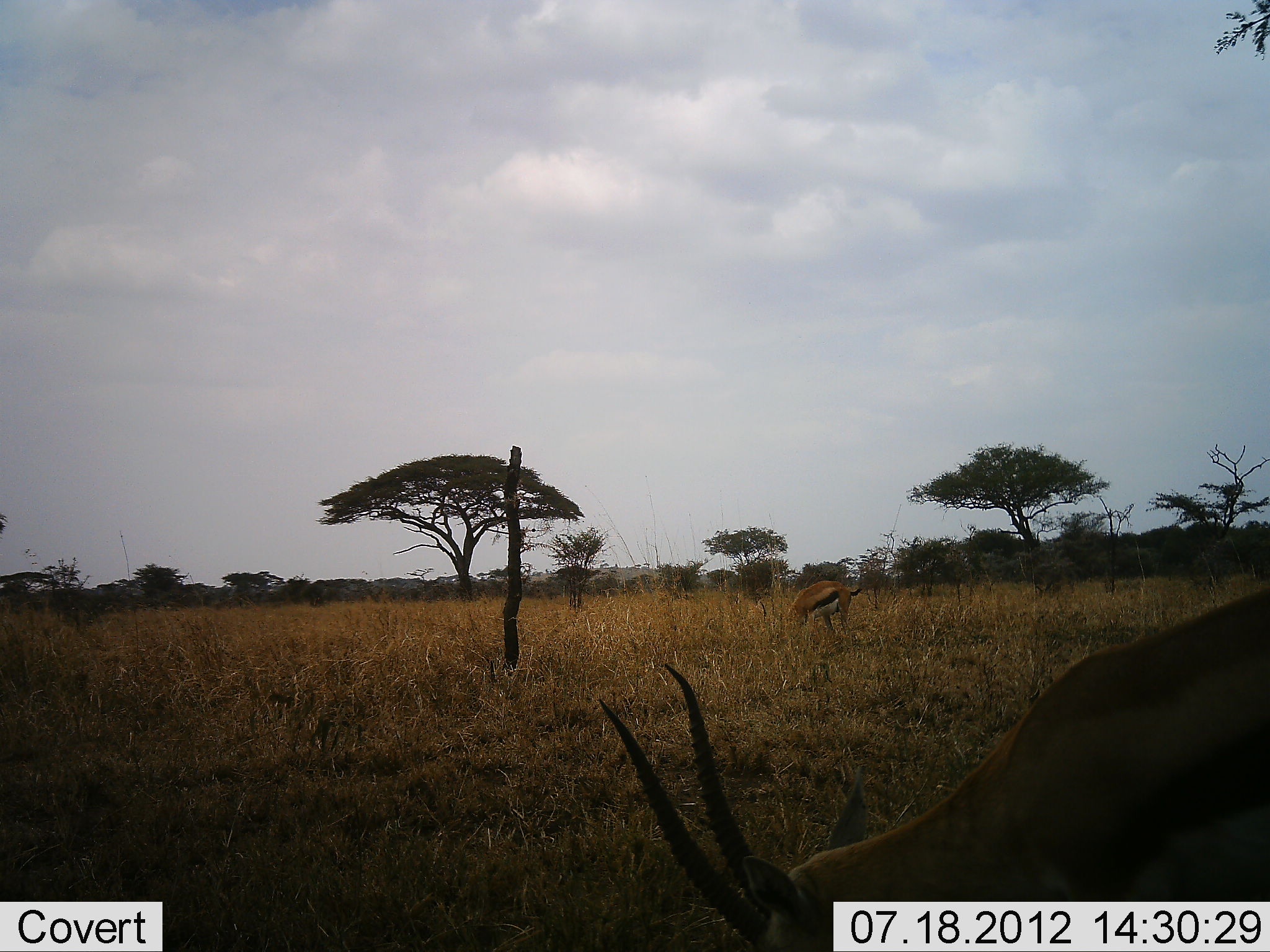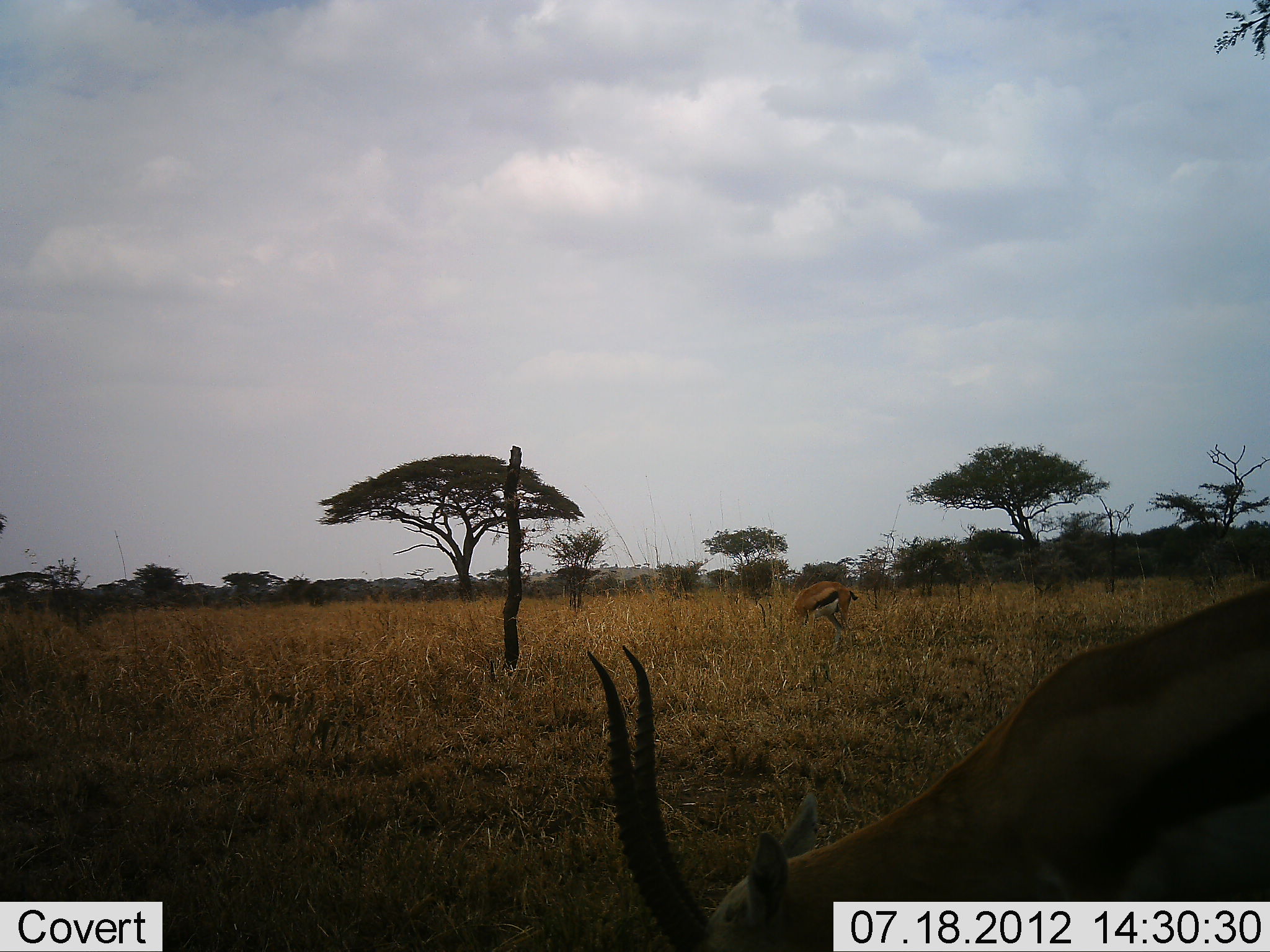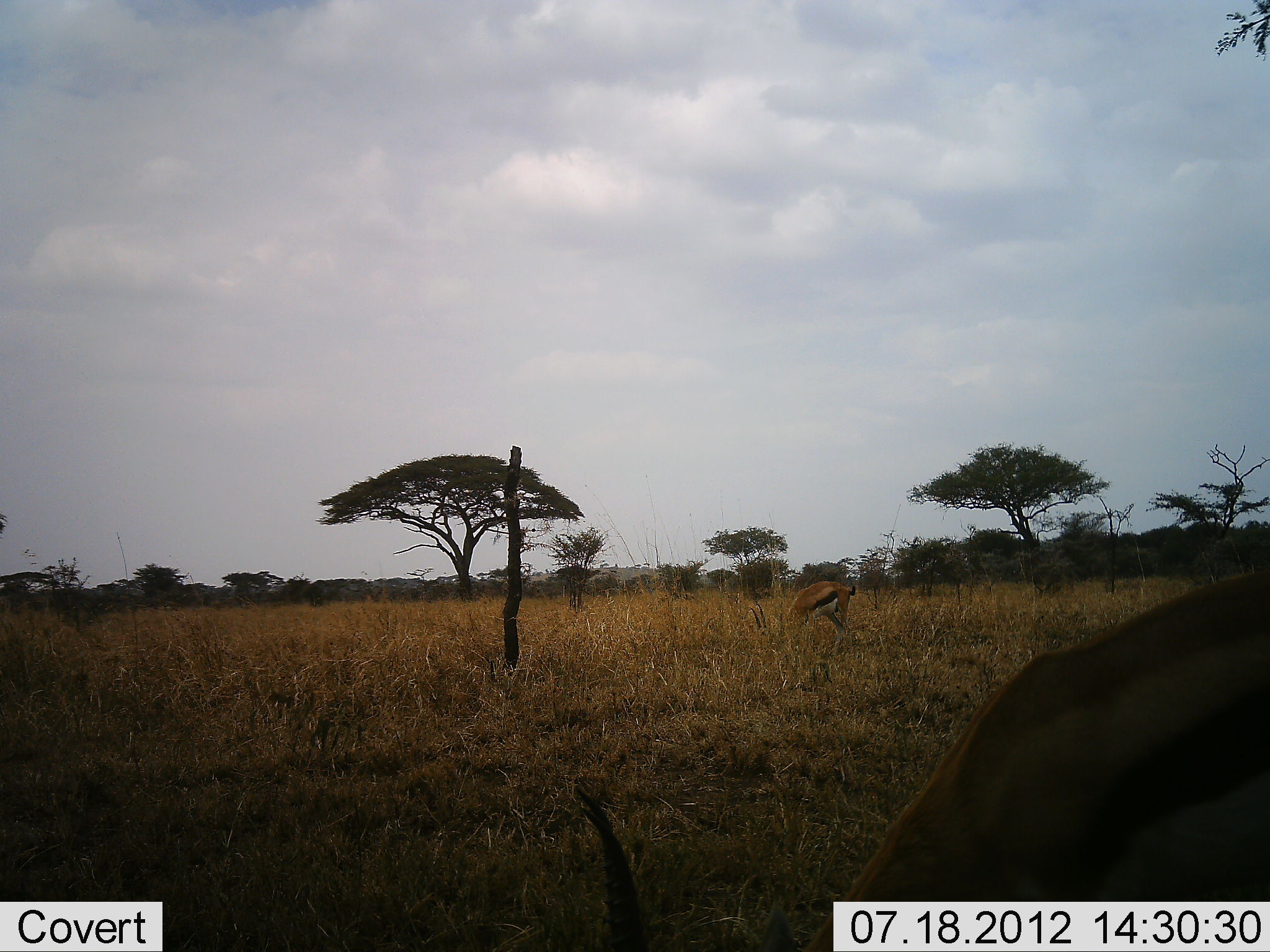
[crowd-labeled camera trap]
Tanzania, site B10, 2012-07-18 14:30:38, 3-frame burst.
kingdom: Animalia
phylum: Chordata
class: Mammalia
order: Artiodactyla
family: Bovidae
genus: Eudorcas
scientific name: Eudorcas thomsonii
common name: thomson's gazelle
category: gazellethomsons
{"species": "gazellethomsons (thomson's gazelle) (Eudorcas thomsonii)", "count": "2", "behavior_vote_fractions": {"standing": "20%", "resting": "0%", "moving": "0%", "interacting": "0%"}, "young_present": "0%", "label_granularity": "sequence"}